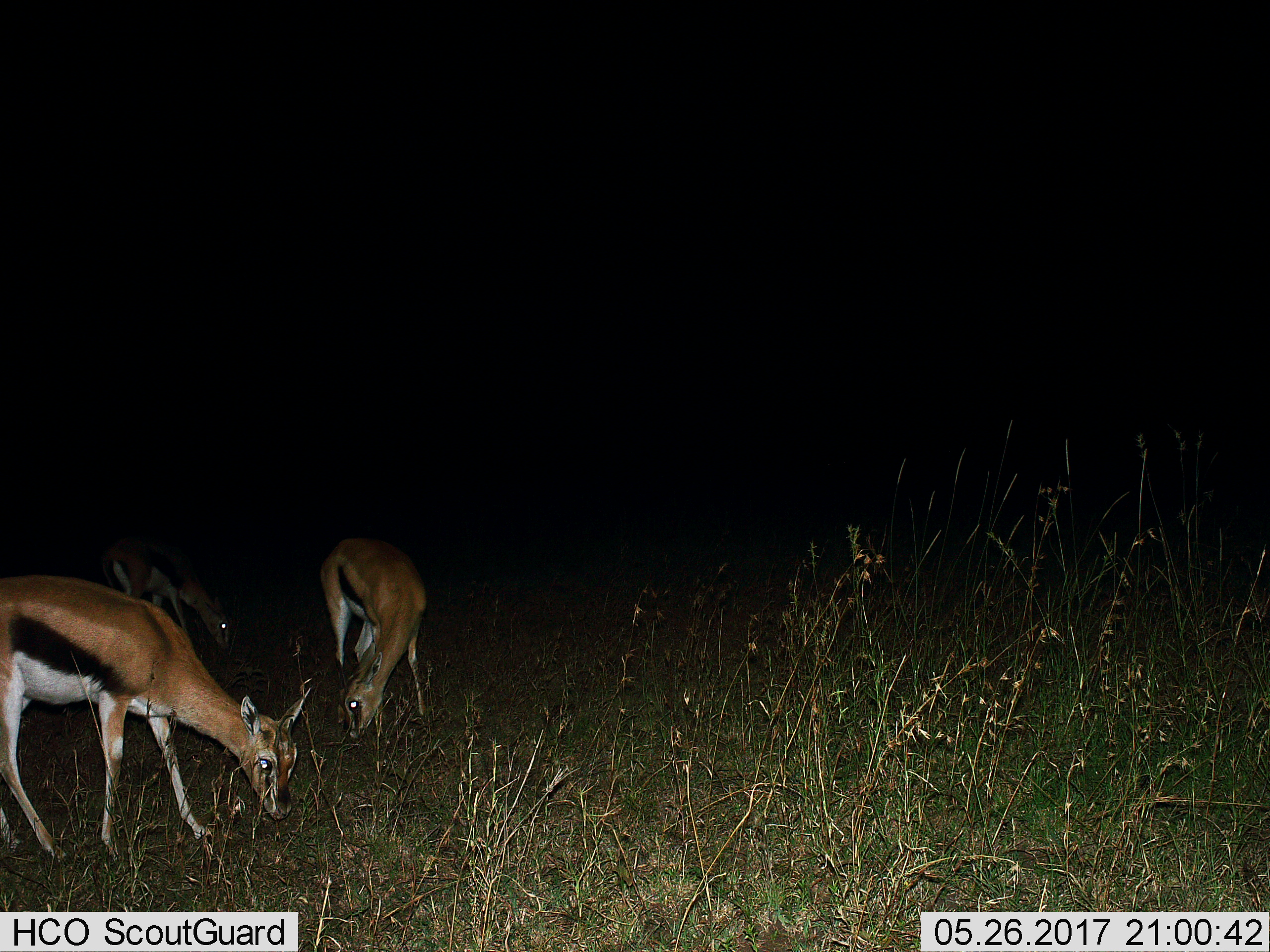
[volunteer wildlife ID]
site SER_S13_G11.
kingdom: Animalia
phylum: Chordata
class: Mammalia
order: Artiodactyla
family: Bovidae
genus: Eudorcas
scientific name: Eudorcas thomsonii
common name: thomson's gazelle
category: gazellethomsons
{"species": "gazellethomsons (thomson's gazelle) (Eudorcas thomsonii)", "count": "3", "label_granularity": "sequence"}